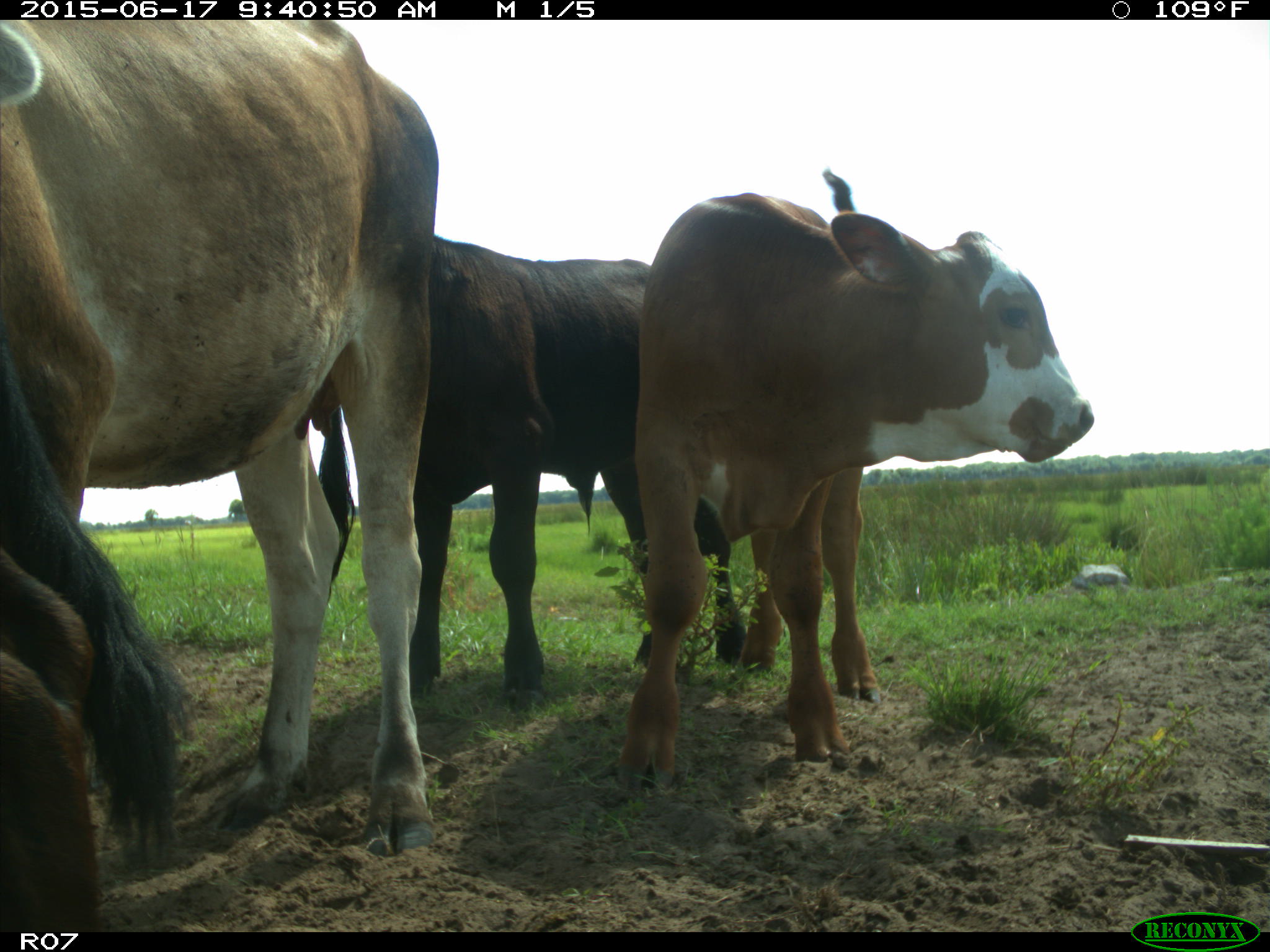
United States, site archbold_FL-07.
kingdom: Animalia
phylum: Chordata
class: Mammalia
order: Artiodactyla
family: Bovidae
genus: Bos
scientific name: Bos taurus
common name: domestic cow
Bos taurus (domestic cow).